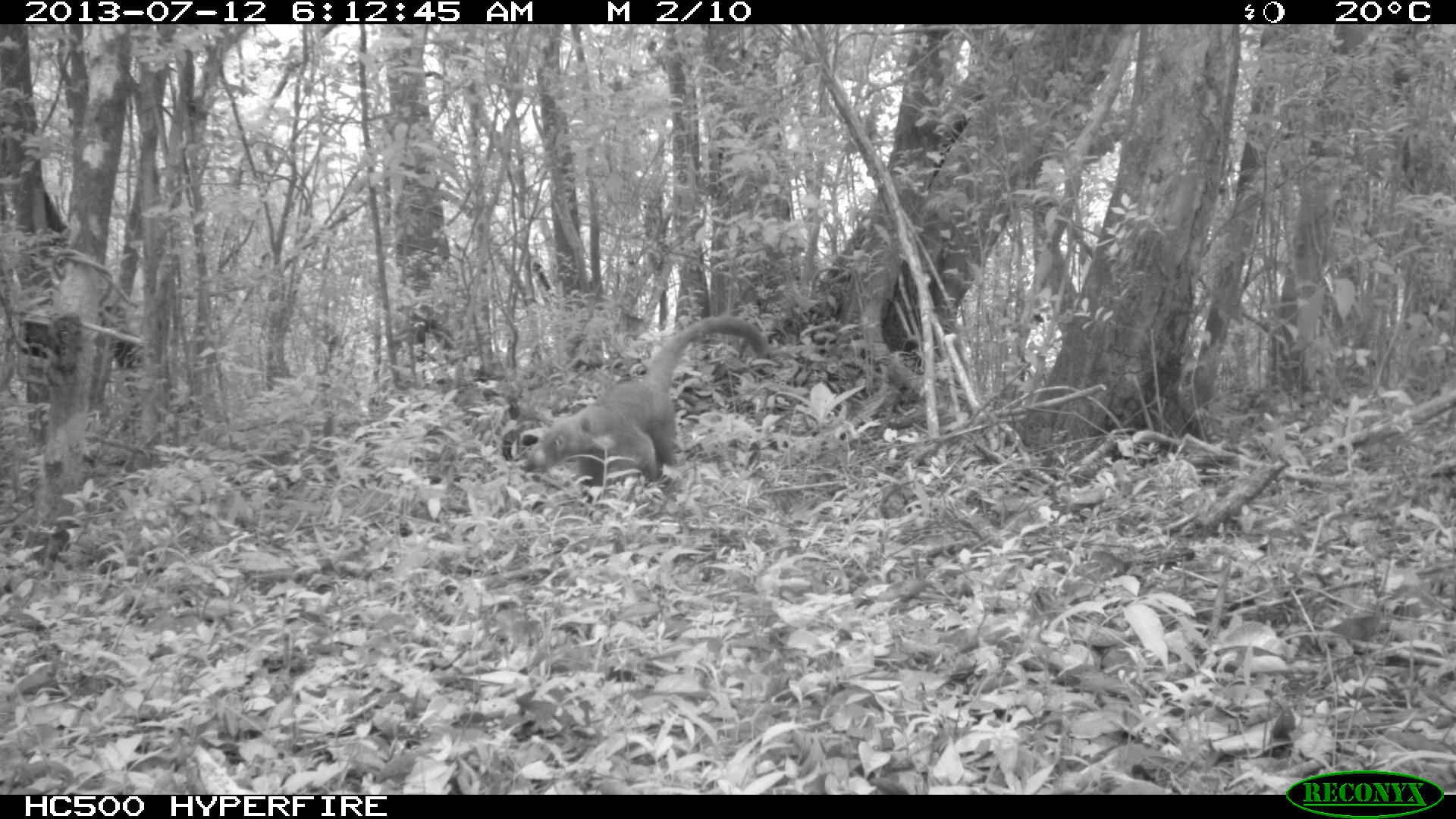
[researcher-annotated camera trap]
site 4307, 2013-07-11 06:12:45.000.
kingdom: Animalia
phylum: Chordata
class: Mammalia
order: Carnivora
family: Procyonidae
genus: Nasua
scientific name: Nasua narica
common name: white-nosed coati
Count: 1.